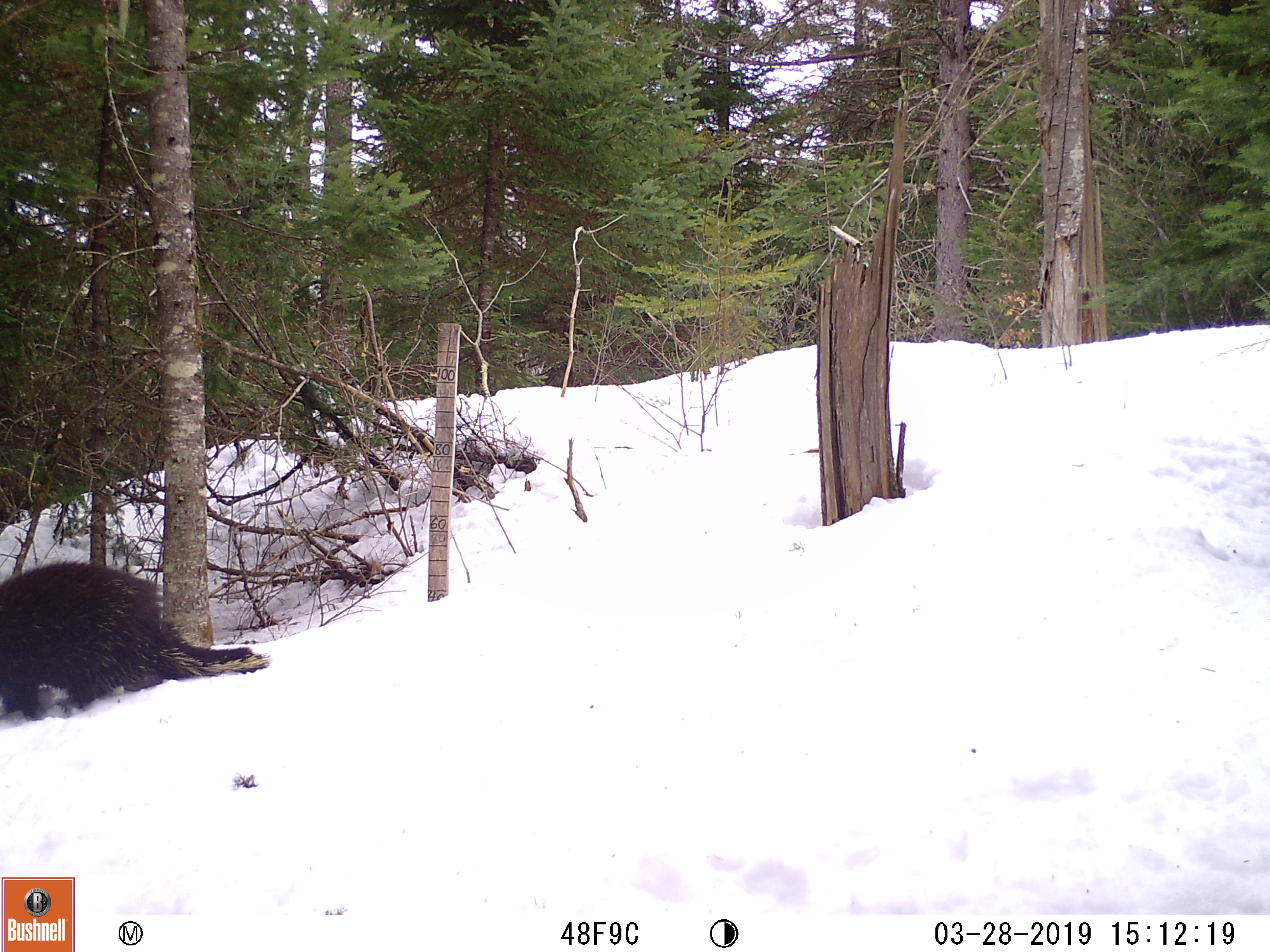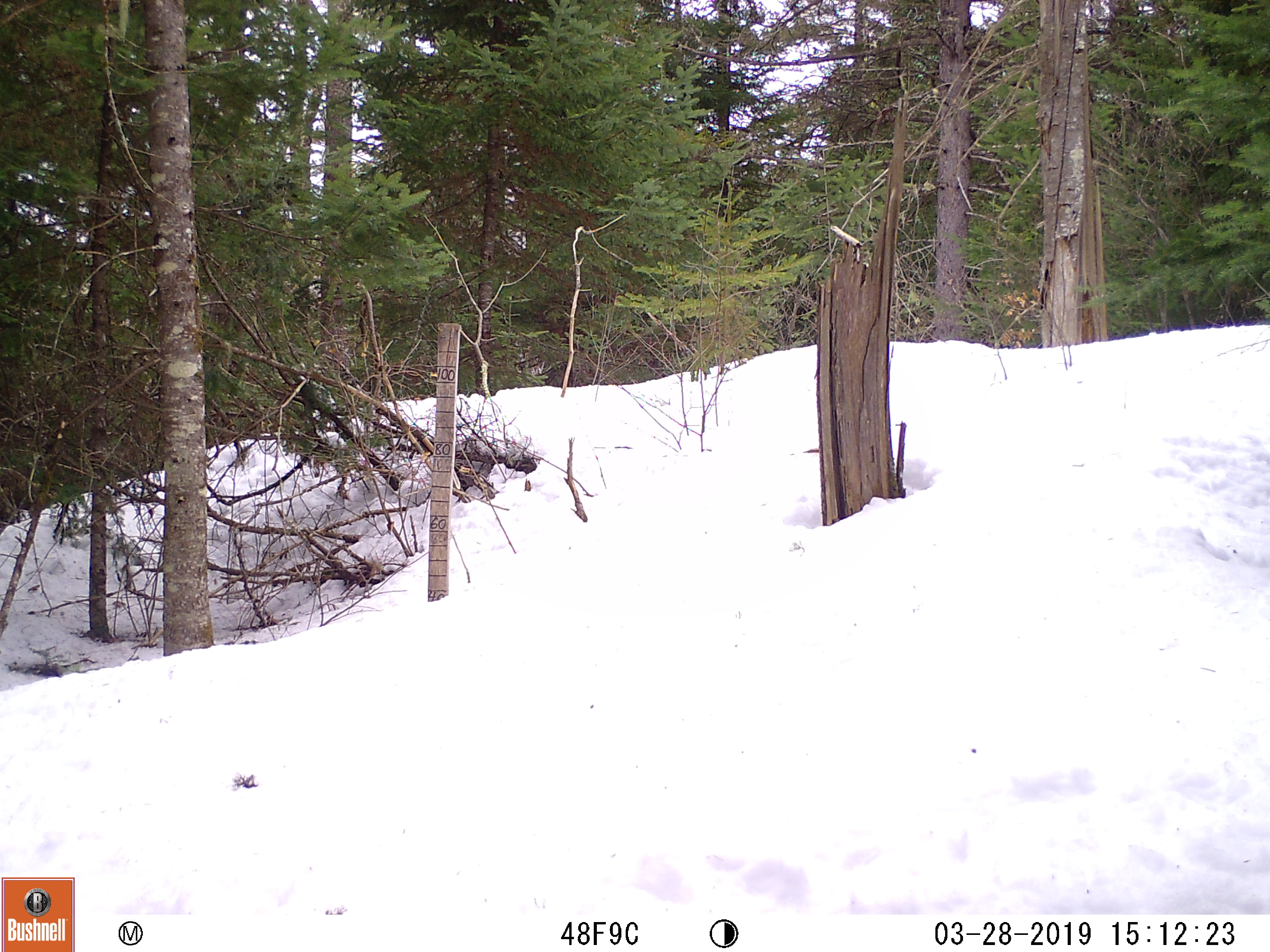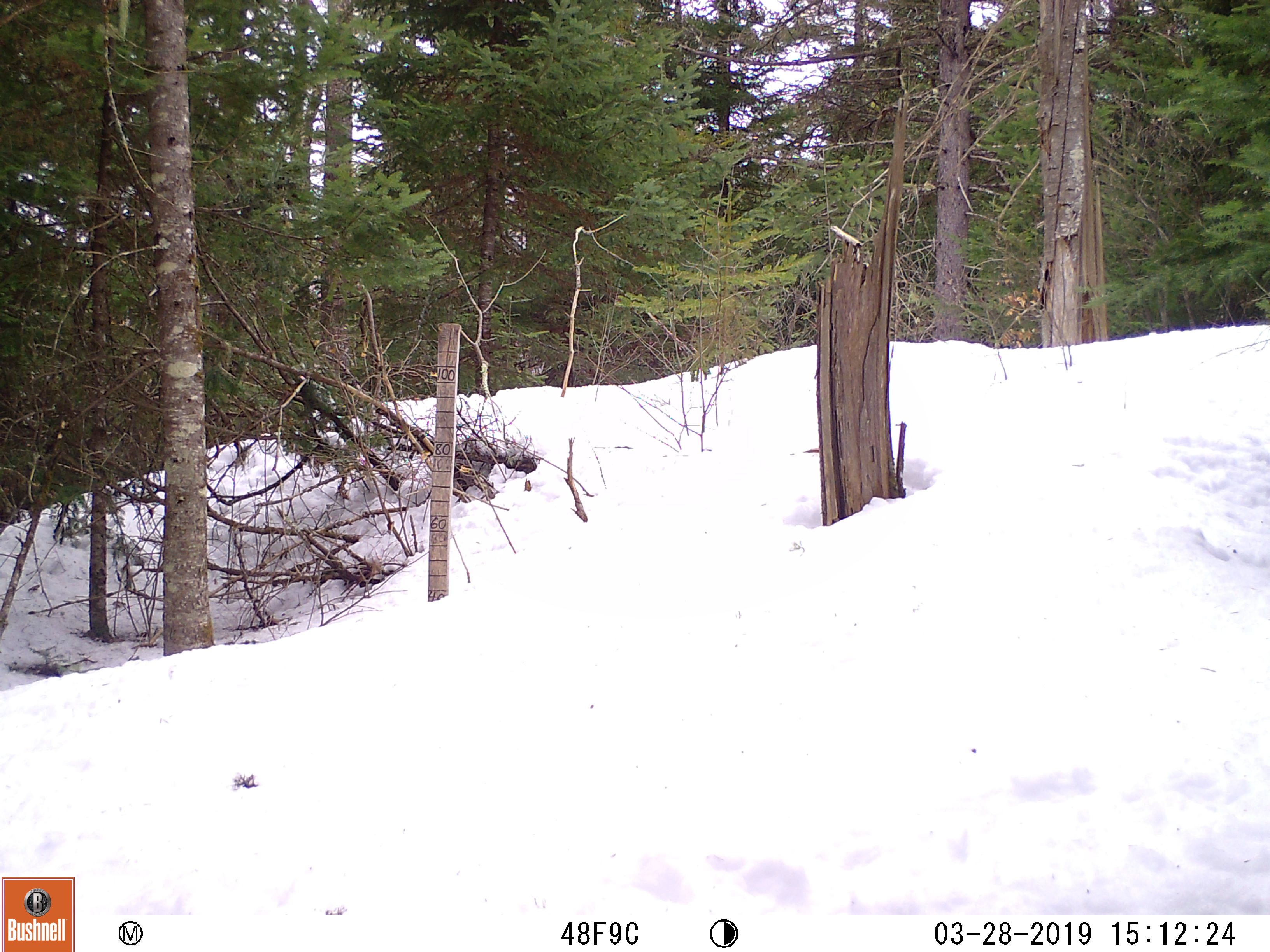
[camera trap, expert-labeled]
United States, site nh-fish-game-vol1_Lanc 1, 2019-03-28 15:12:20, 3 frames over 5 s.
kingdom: Animalia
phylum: Chordata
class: Mammalia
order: Rodentia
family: Erethizontidae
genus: Erethizon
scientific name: Erethizon dorsatum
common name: porcupine